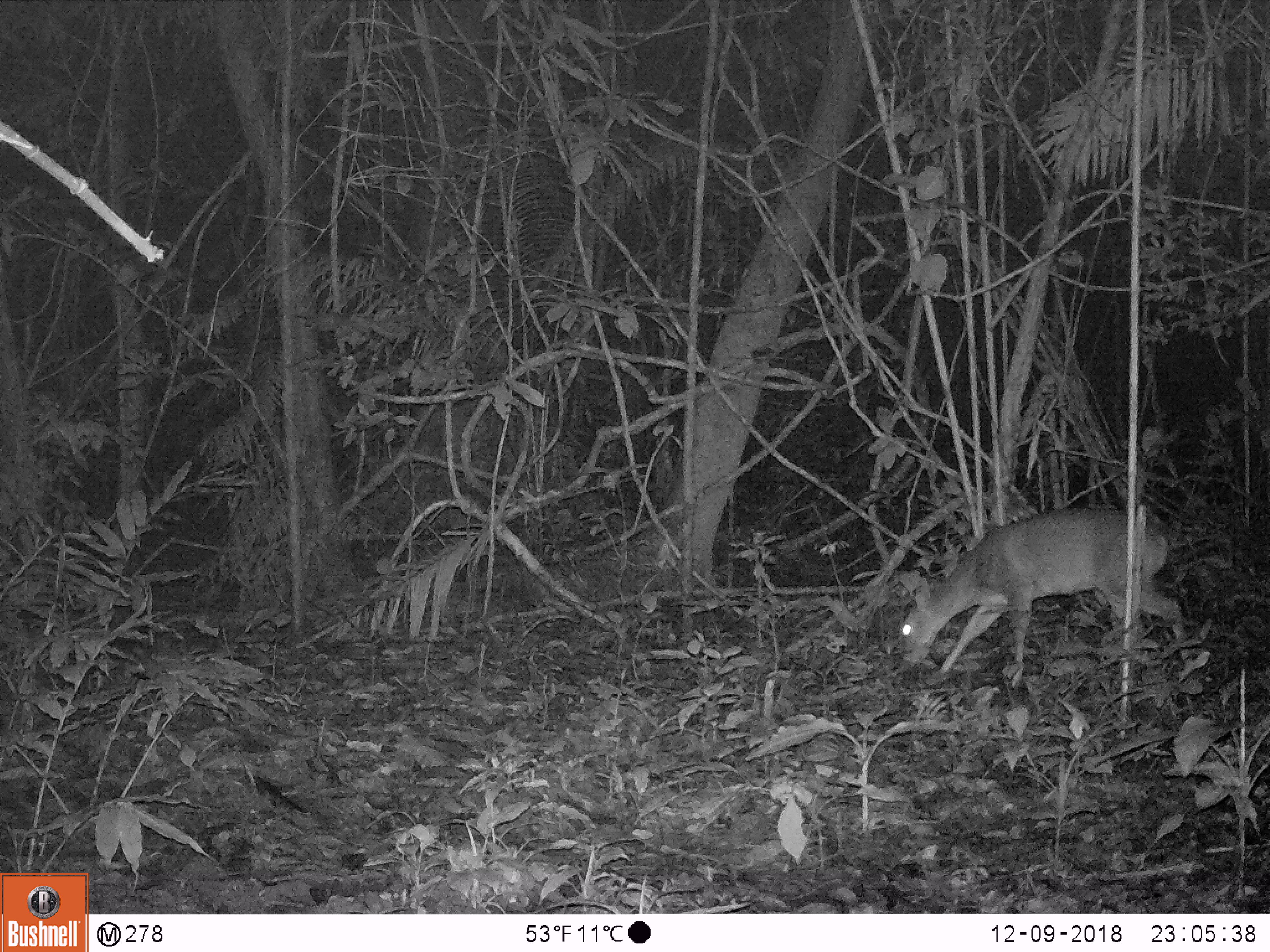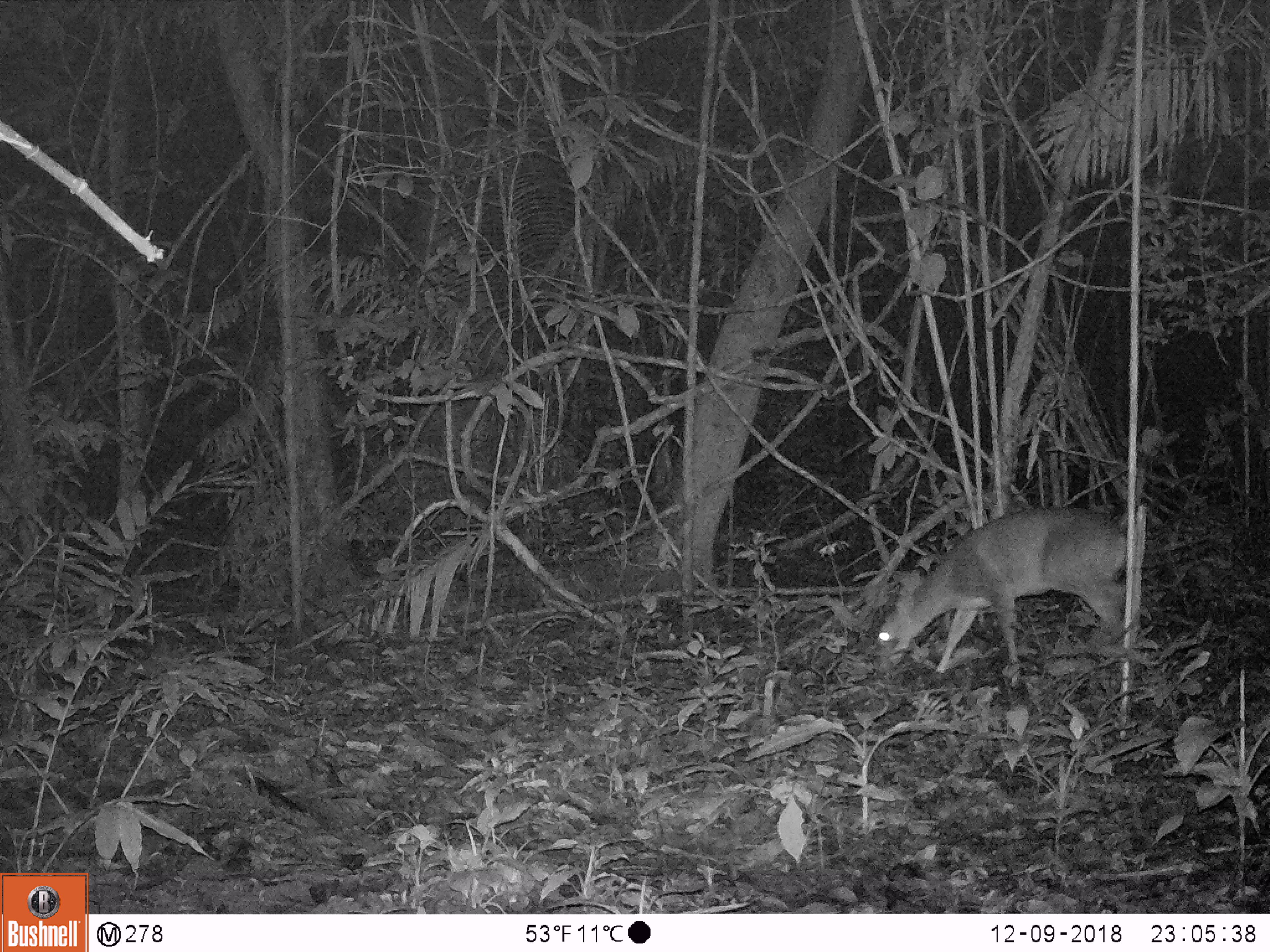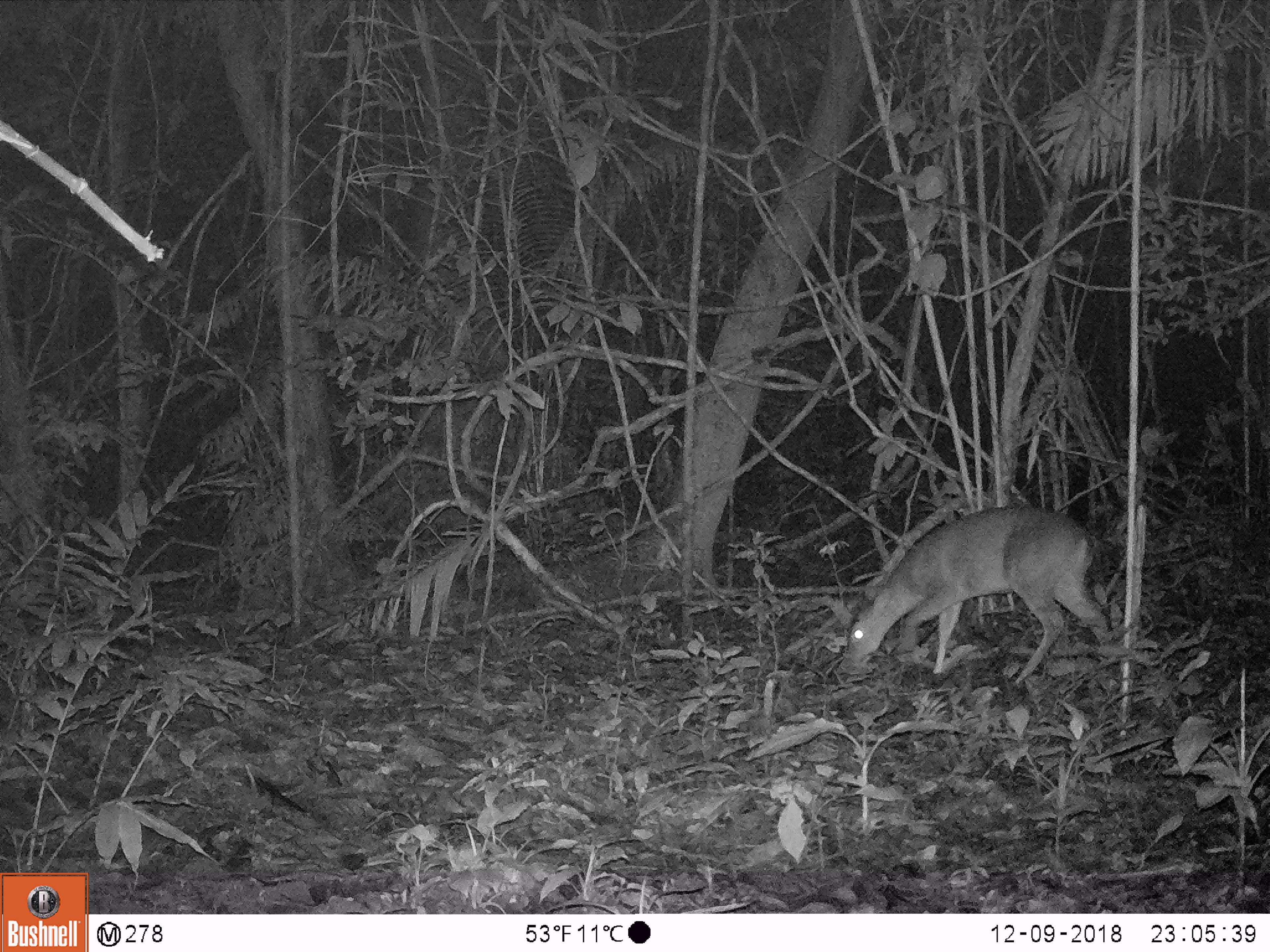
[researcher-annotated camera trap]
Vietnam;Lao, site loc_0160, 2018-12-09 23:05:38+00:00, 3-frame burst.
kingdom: Animalia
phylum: Chordata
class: Mammalia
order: Artiodactyla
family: Cervidae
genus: Muntiacus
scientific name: Muntiacus vuquangensis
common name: large-antlered muntjac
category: large antlered muntjac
Large antlered muntjac (large-antlered muntjac) (Muntiacus vuquangensis). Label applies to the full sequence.